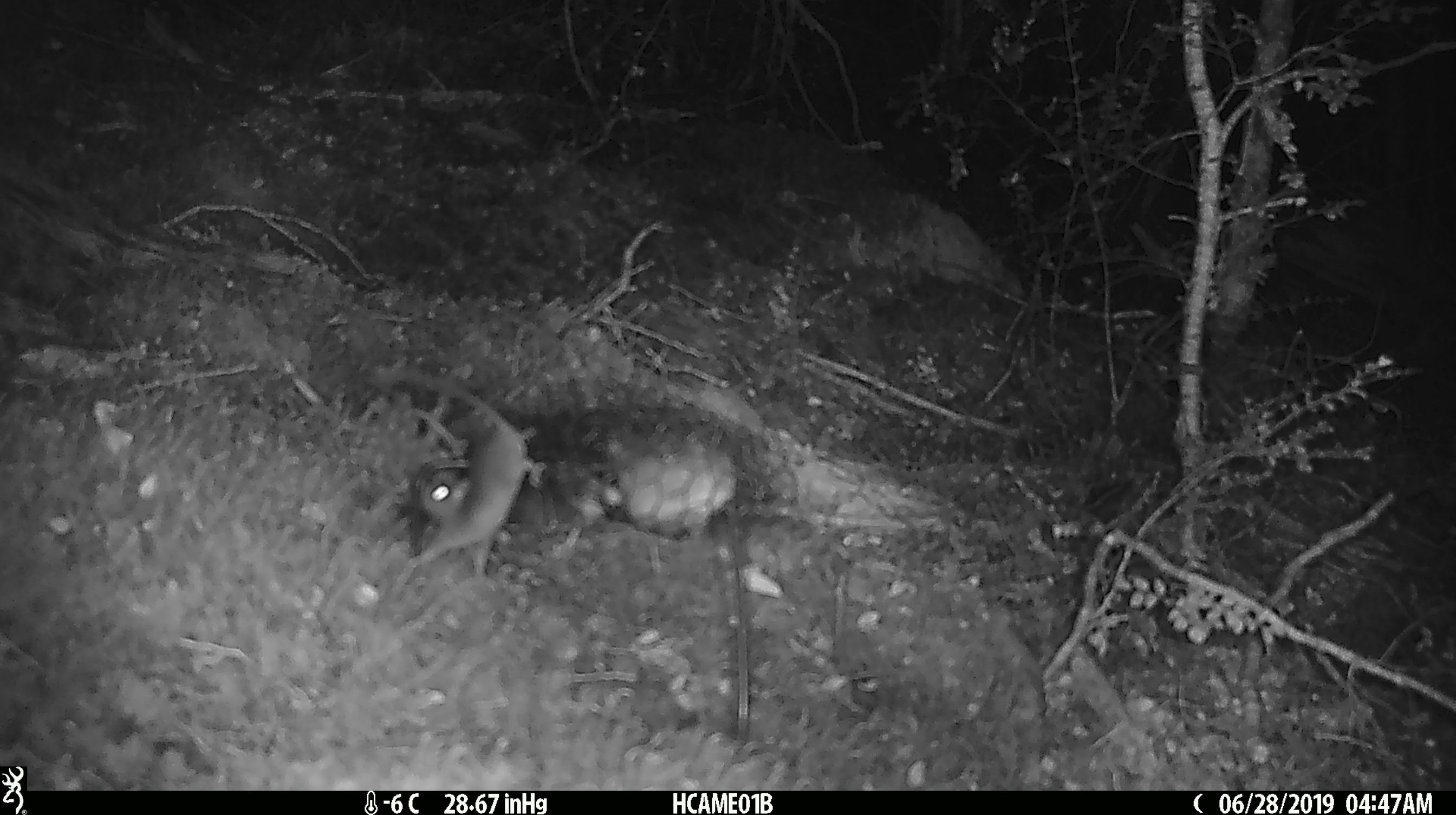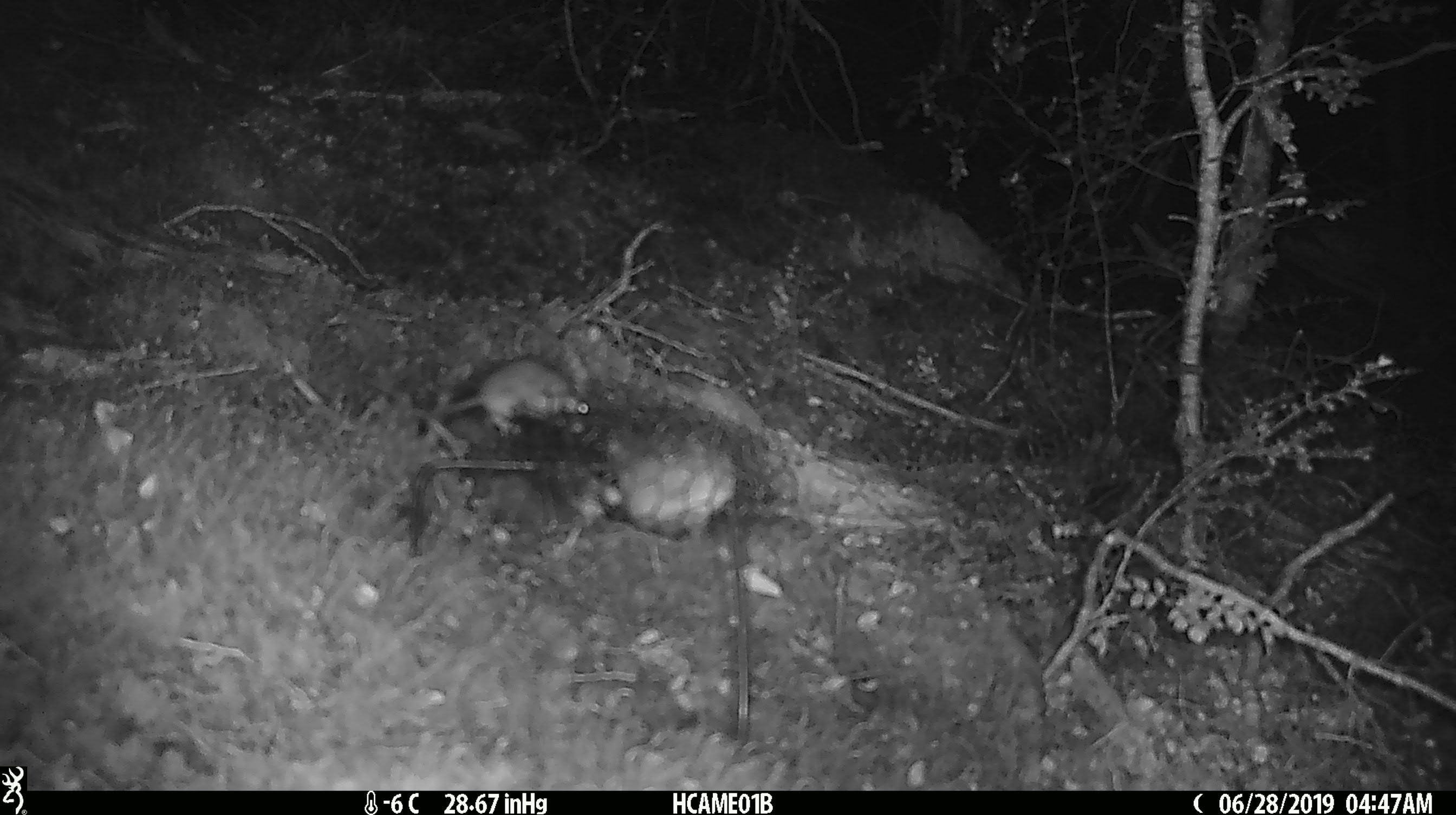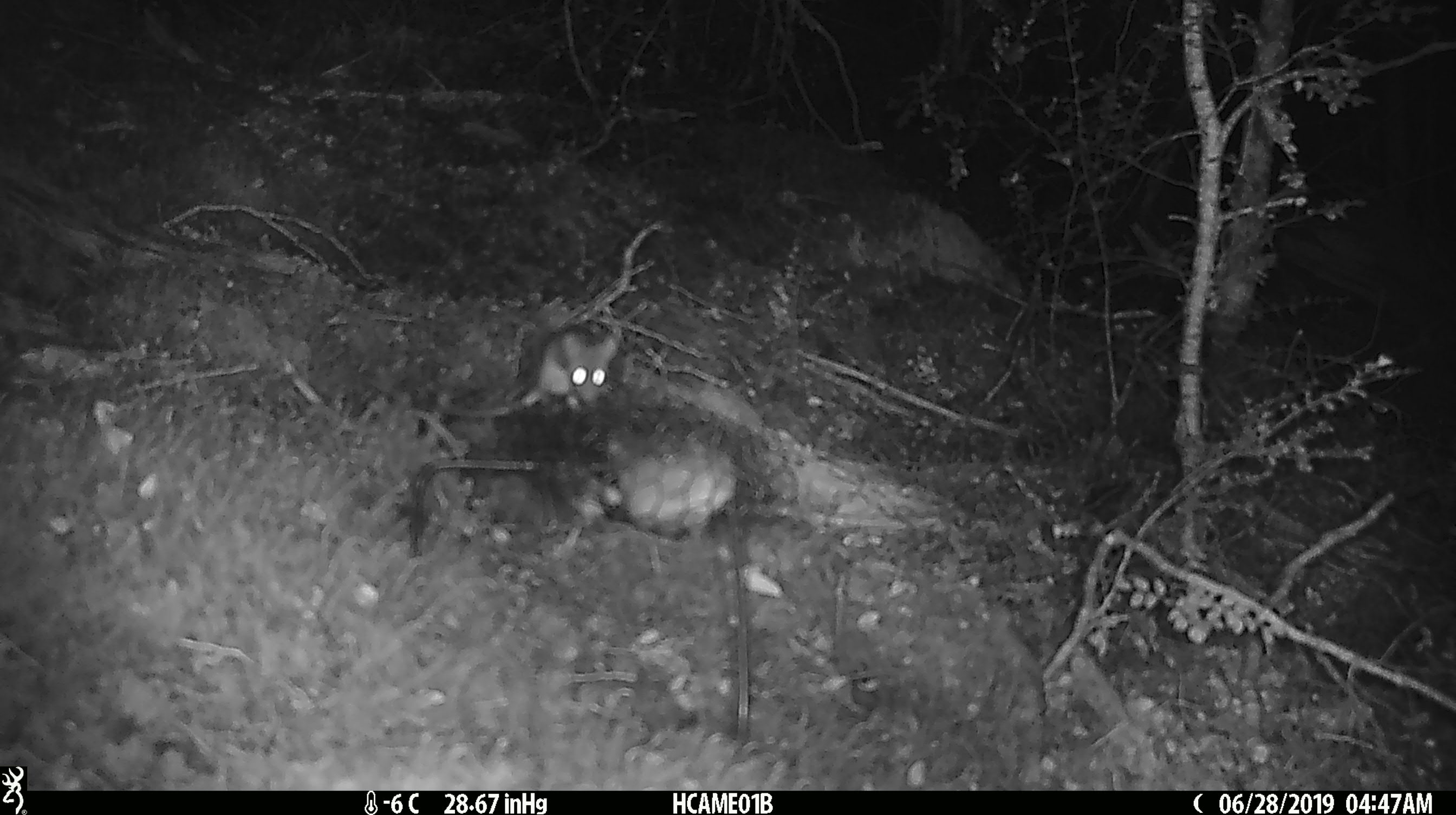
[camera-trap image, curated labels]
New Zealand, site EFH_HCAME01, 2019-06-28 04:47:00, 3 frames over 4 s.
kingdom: Animalia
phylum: Chordata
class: Mammalia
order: Rodentia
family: Muridae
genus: Mus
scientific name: Mus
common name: mouse